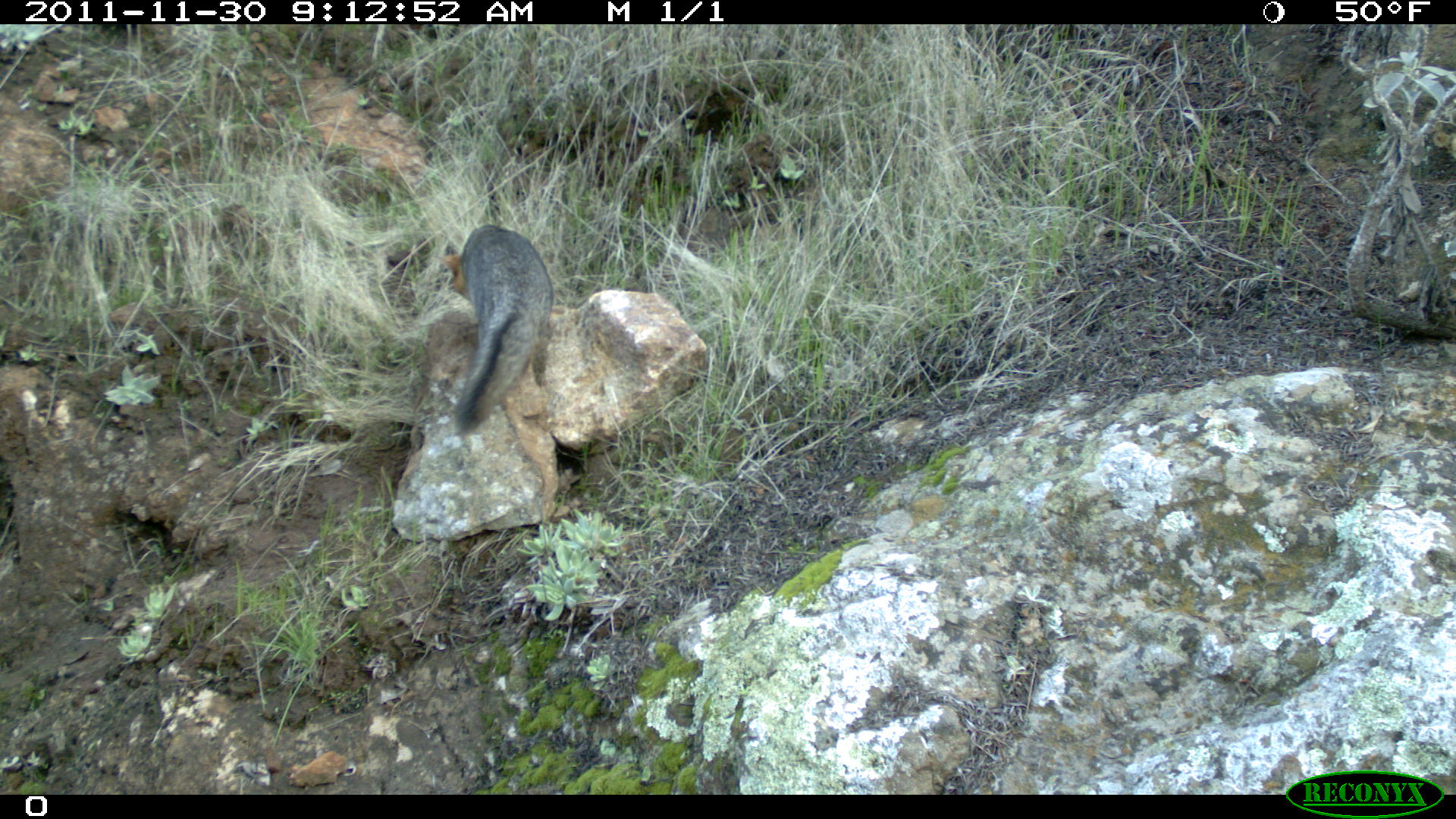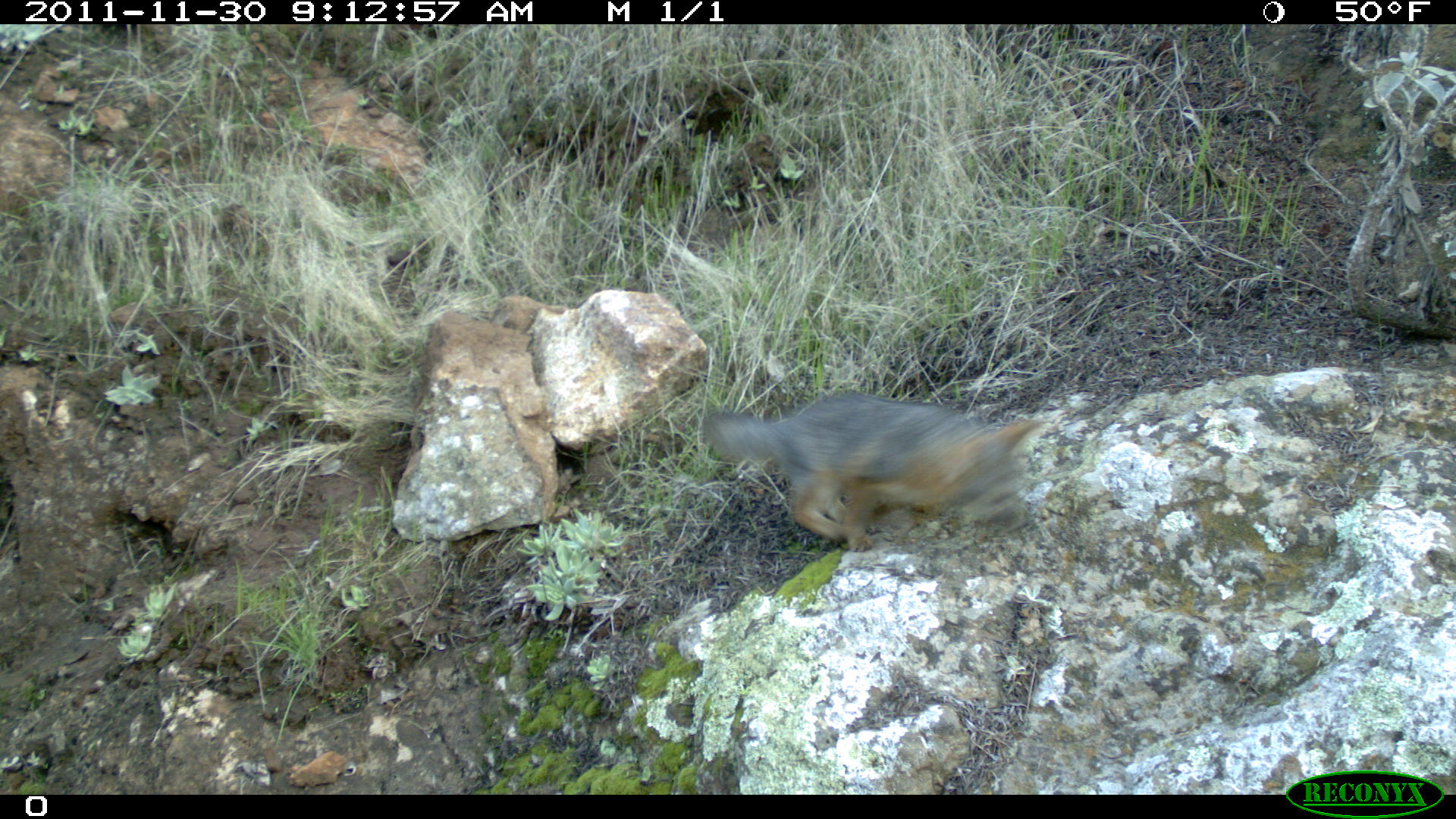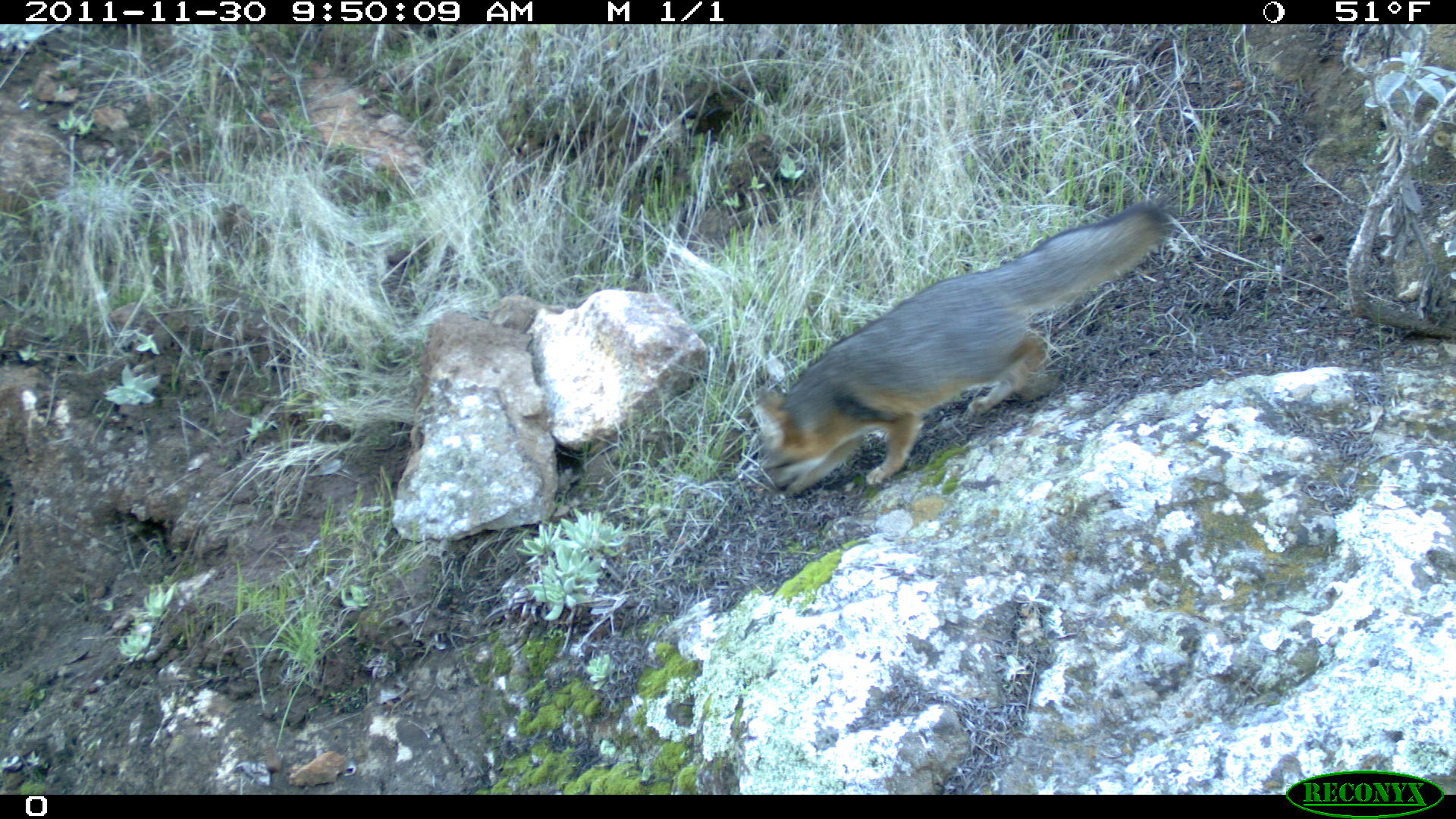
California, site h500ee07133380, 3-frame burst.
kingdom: Animalia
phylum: Chordata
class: Mammalia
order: Carnivora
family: Canidae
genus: Urocyon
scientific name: Urocyon littoralis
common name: island fox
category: fox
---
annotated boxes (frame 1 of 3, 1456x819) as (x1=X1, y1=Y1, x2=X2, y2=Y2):
fox: (x1=434, y1=224, x2=553, y2=435)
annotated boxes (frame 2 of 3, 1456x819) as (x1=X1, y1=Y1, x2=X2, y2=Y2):
fox: (x1=701, y1=385, x2=1043, y2=550)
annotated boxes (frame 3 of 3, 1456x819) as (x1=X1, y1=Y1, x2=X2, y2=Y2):
fox: (x1=757, y1=201, x2=1169, y2=494)